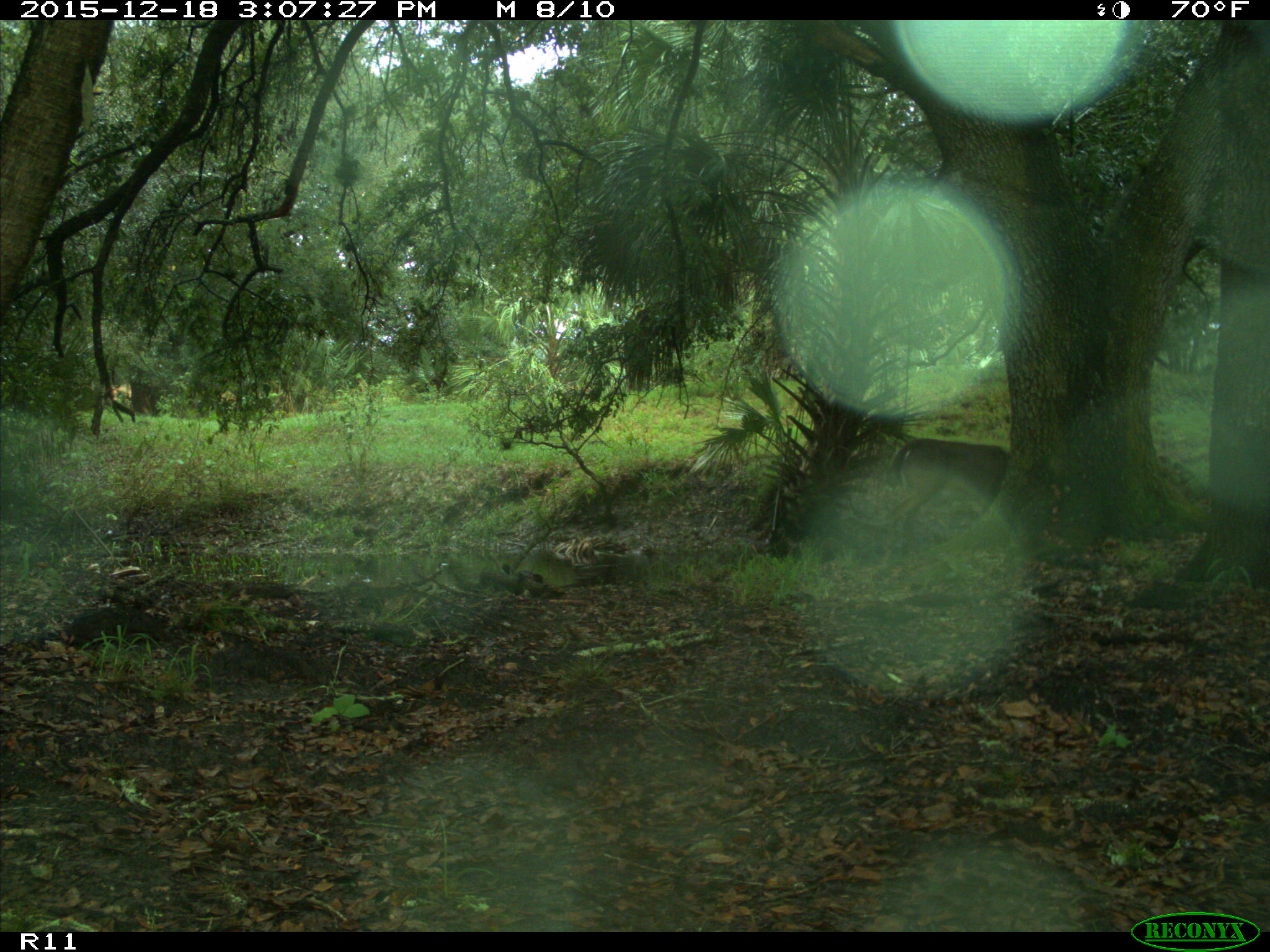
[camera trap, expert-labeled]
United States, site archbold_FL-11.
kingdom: Animalia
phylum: Chordata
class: Mammalia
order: Artiodactyla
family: Cervidae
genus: Odocoileus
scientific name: Odocoileus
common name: deer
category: unidentified deer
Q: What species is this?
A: Unidentified deer (deer) (Odocoileus).